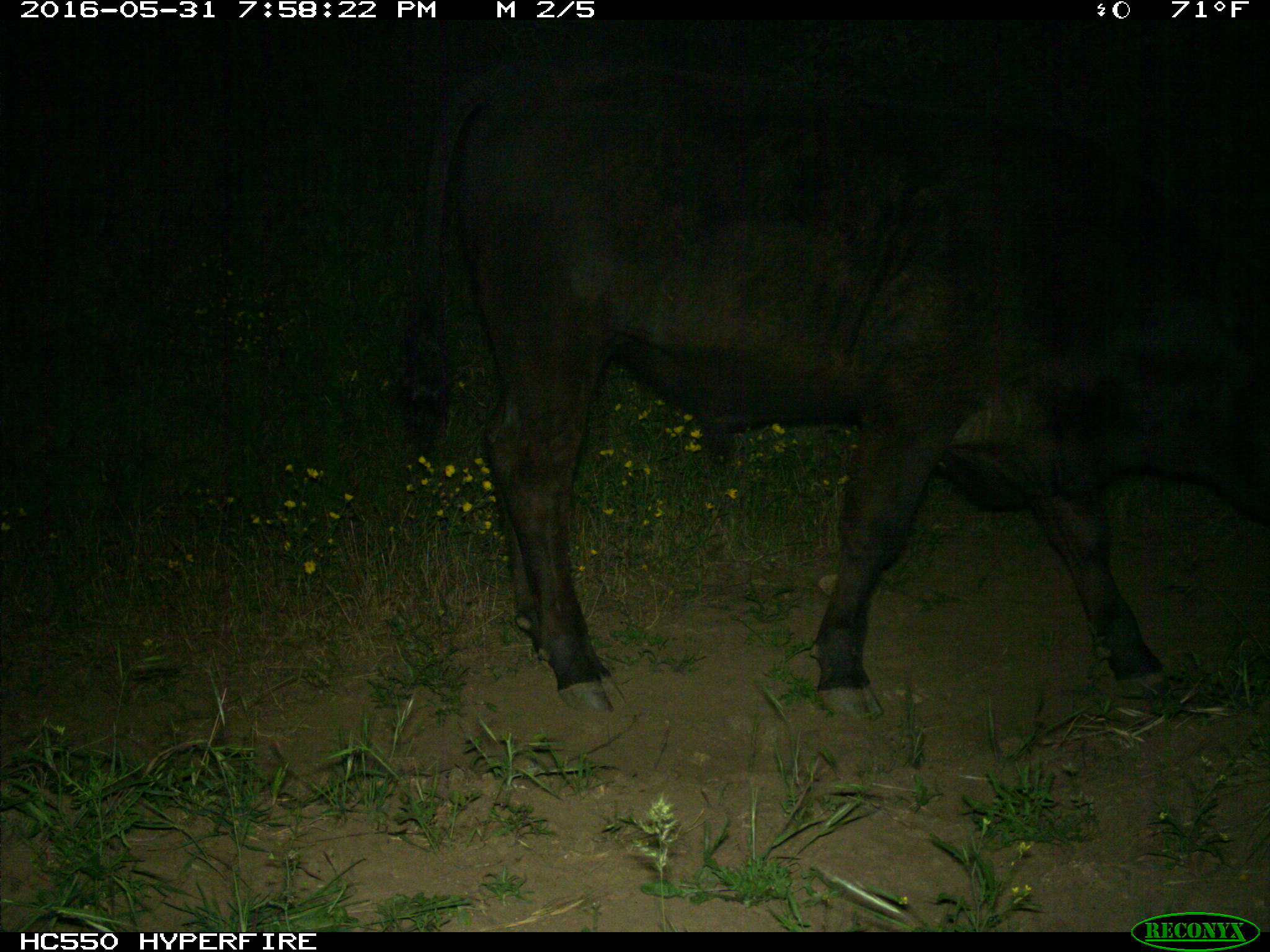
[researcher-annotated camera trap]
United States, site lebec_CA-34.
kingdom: Animalia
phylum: Chordata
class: Mammalia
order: Artiodactyla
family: Bovidae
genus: Bos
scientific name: Bos taurus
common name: domestic cow